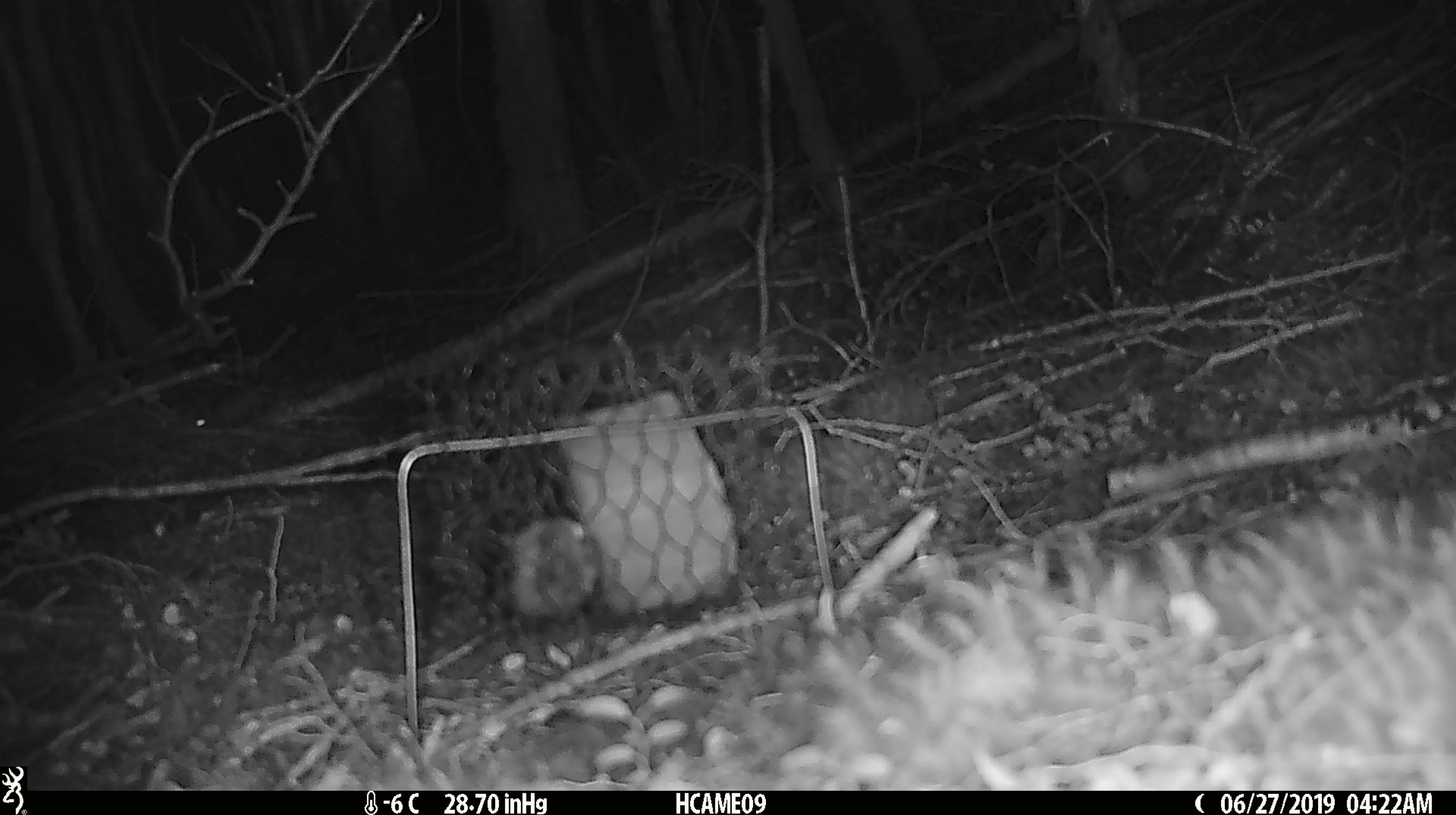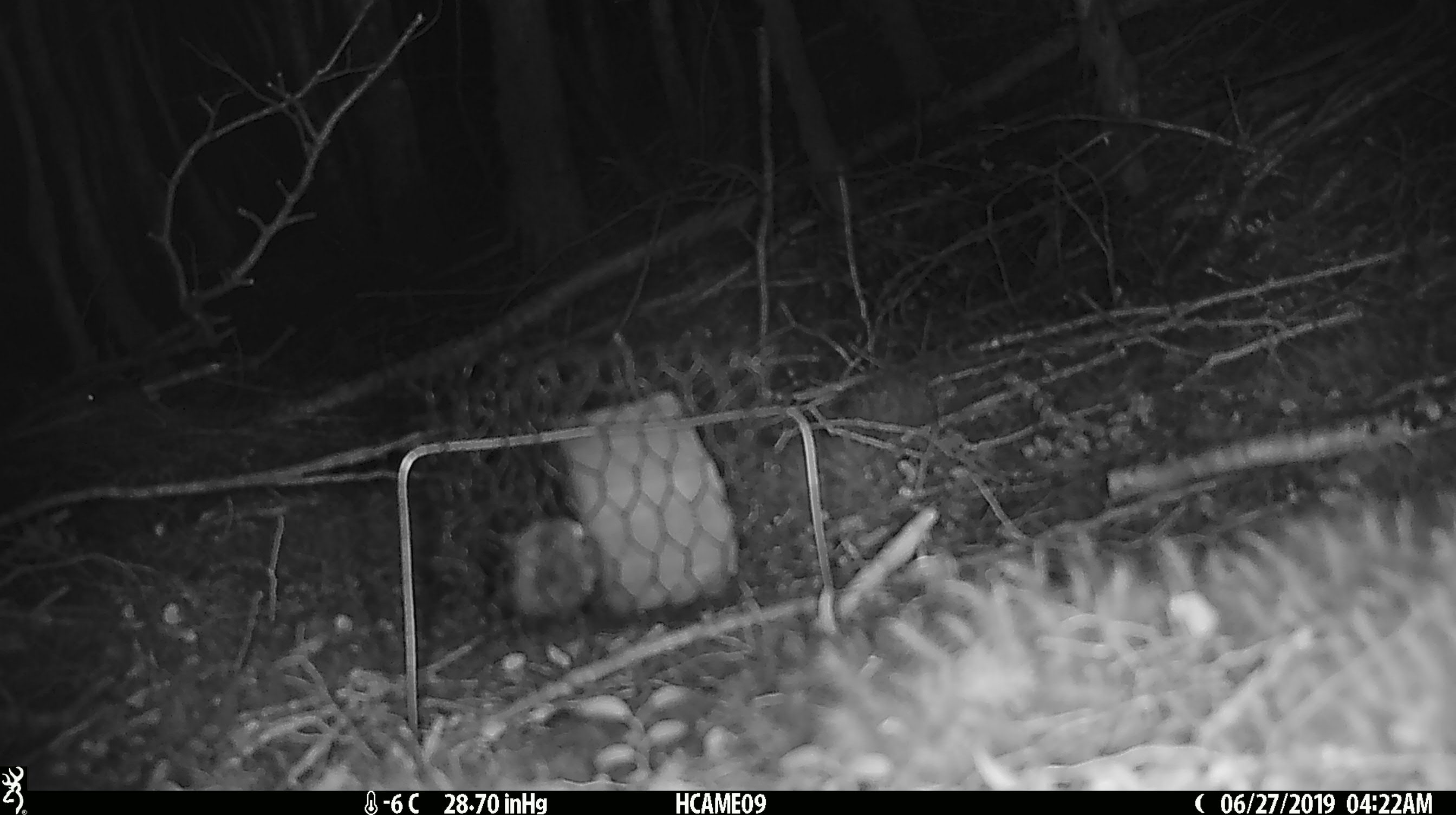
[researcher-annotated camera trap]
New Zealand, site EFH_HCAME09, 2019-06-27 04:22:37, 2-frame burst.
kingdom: Animalia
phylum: Chordata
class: Mammalia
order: Rodentia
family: Muridae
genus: Mus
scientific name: Mus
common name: mouse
Mouse (Mus).